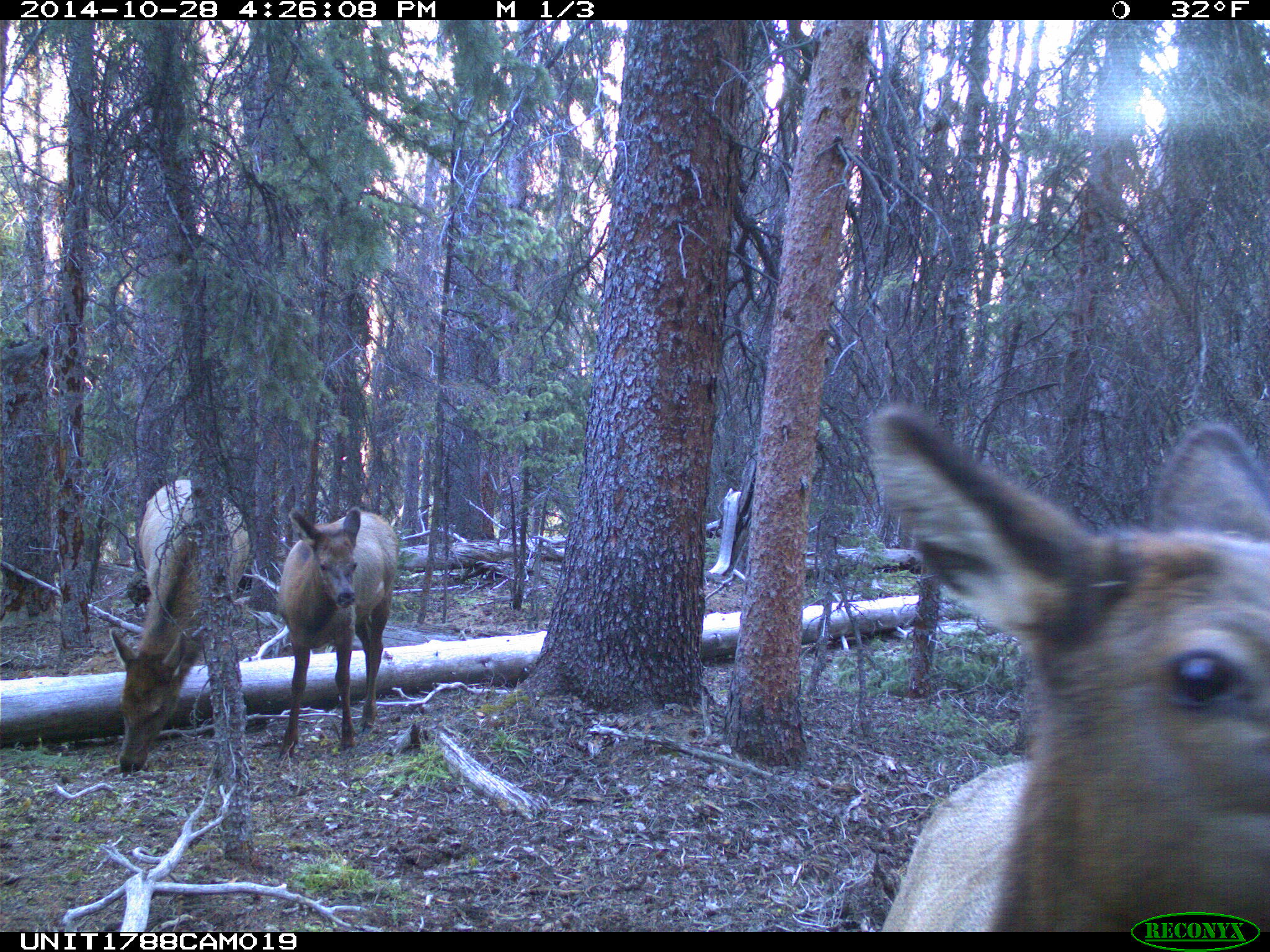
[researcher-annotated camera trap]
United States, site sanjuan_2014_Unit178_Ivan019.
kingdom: Animalia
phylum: Chordata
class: Mammalia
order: Artiodactyla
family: Cervidae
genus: Cervus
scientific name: Cervus elaphus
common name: red deer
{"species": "Cervus elaphus (red deer)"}